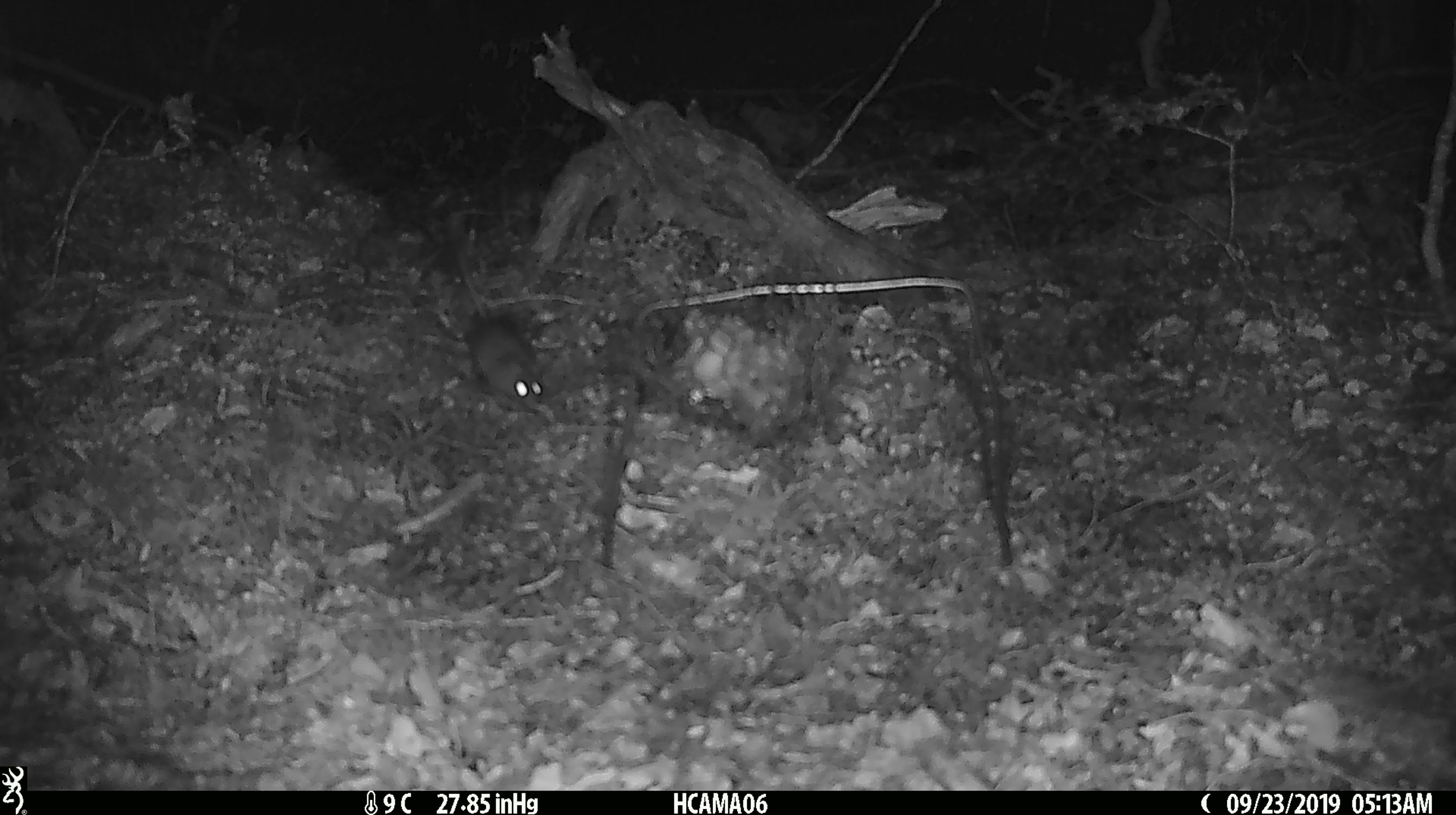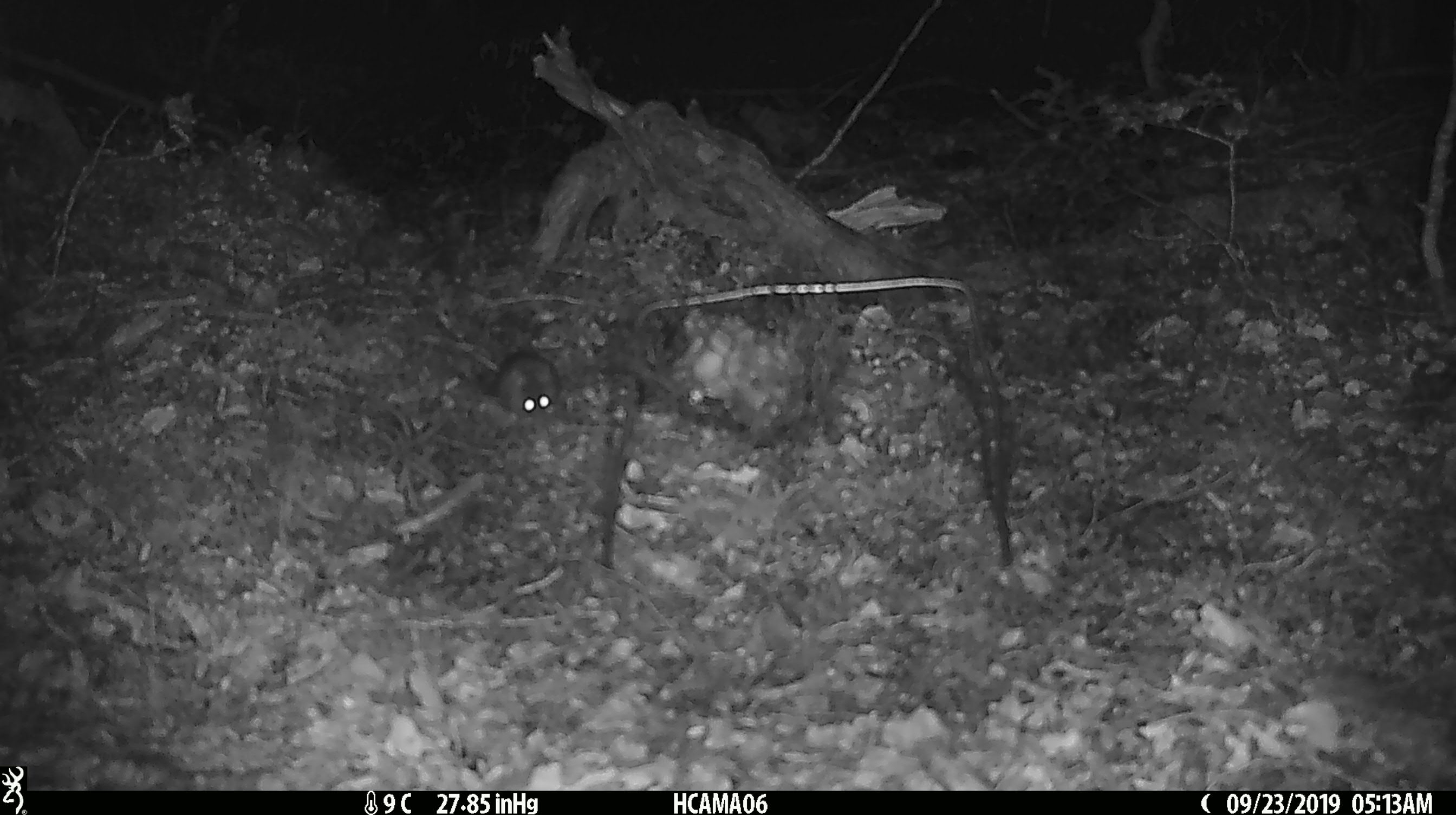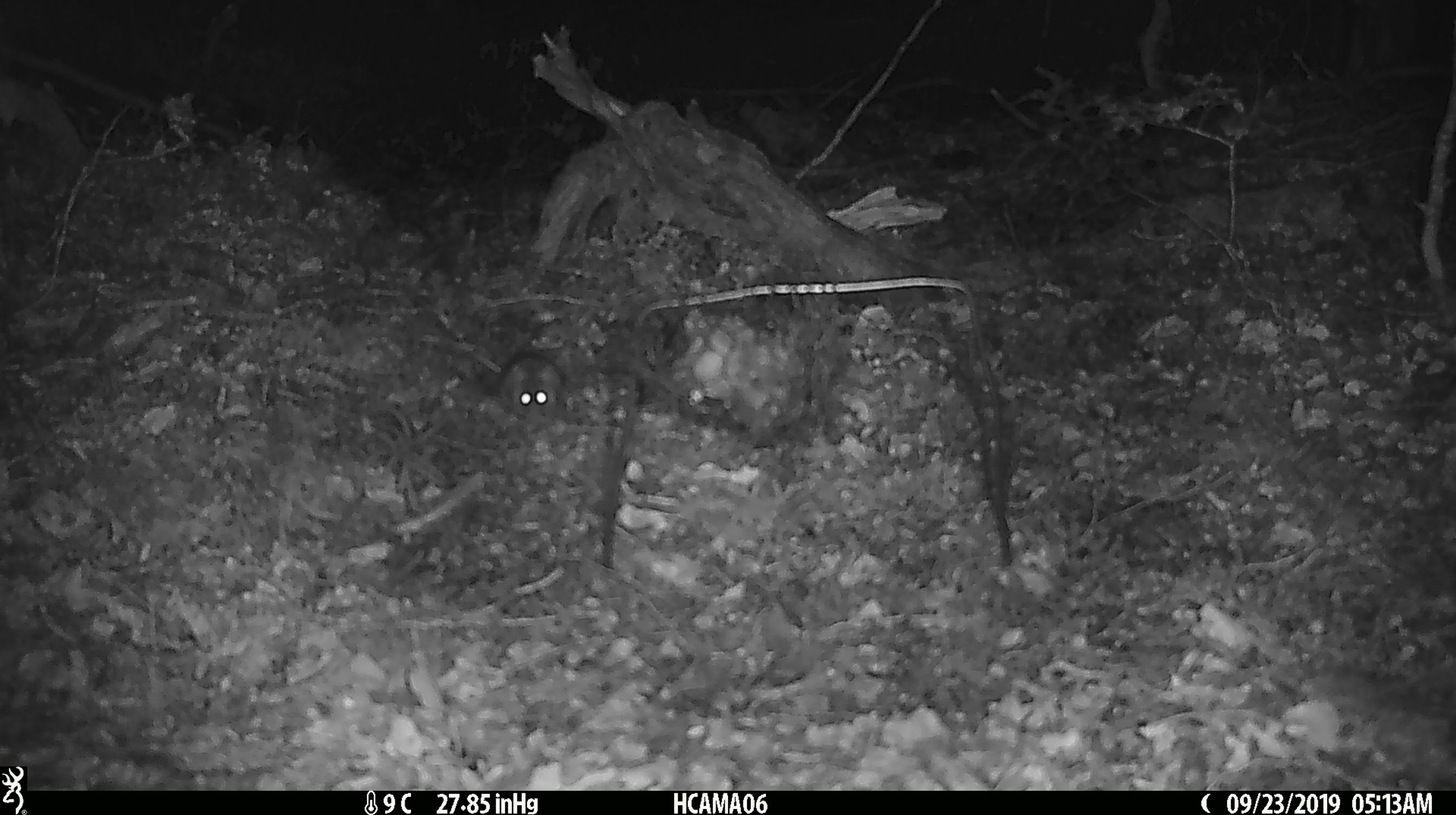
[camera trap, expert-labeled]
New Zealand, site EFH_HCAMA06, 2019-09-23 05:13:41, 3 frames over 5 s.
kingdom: Animalia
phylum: Chordata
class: Mammalia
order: Rodentia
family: Muridae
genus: Mus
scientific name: Mus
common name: mouse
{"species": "mouse (Mus)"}